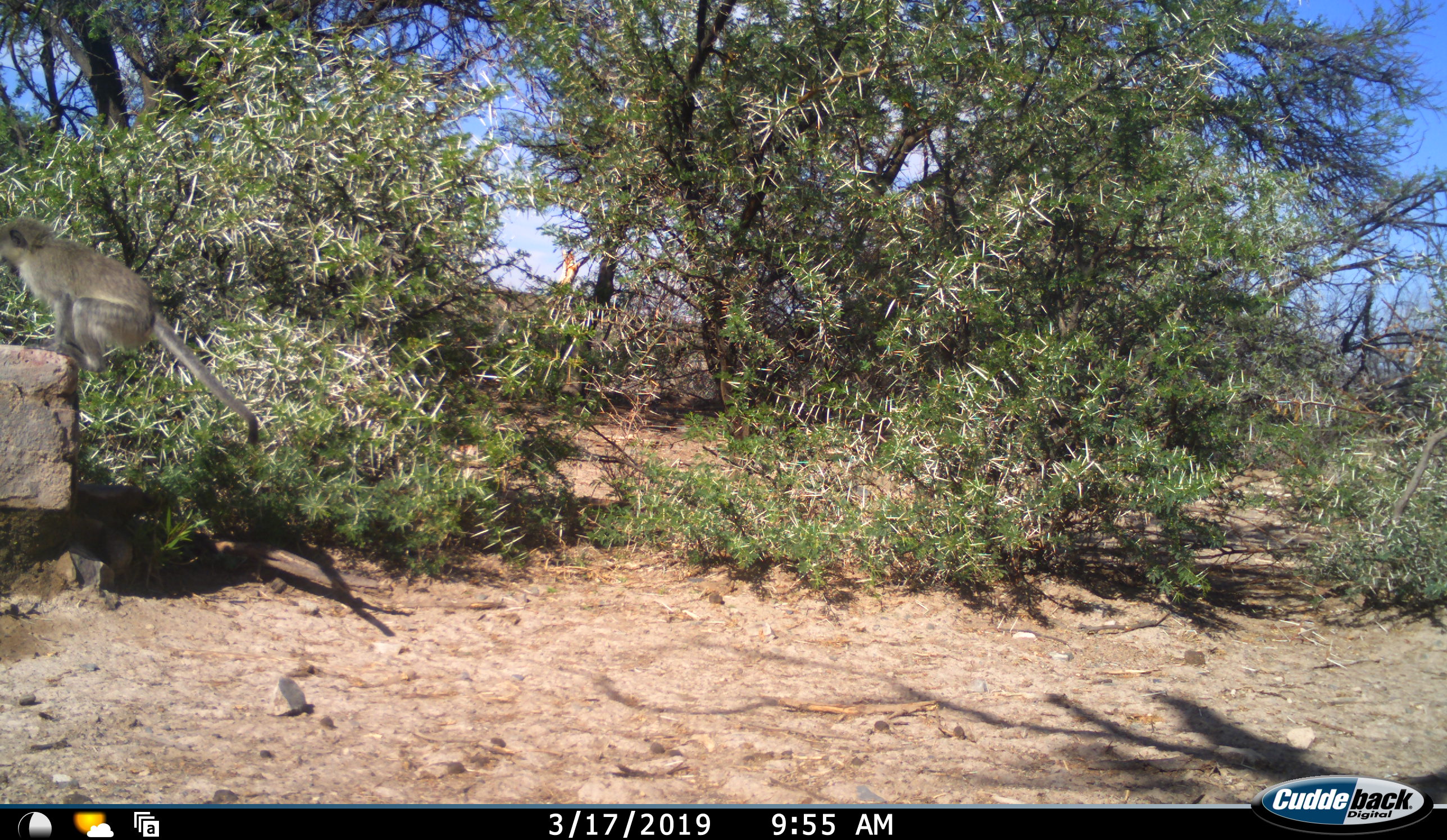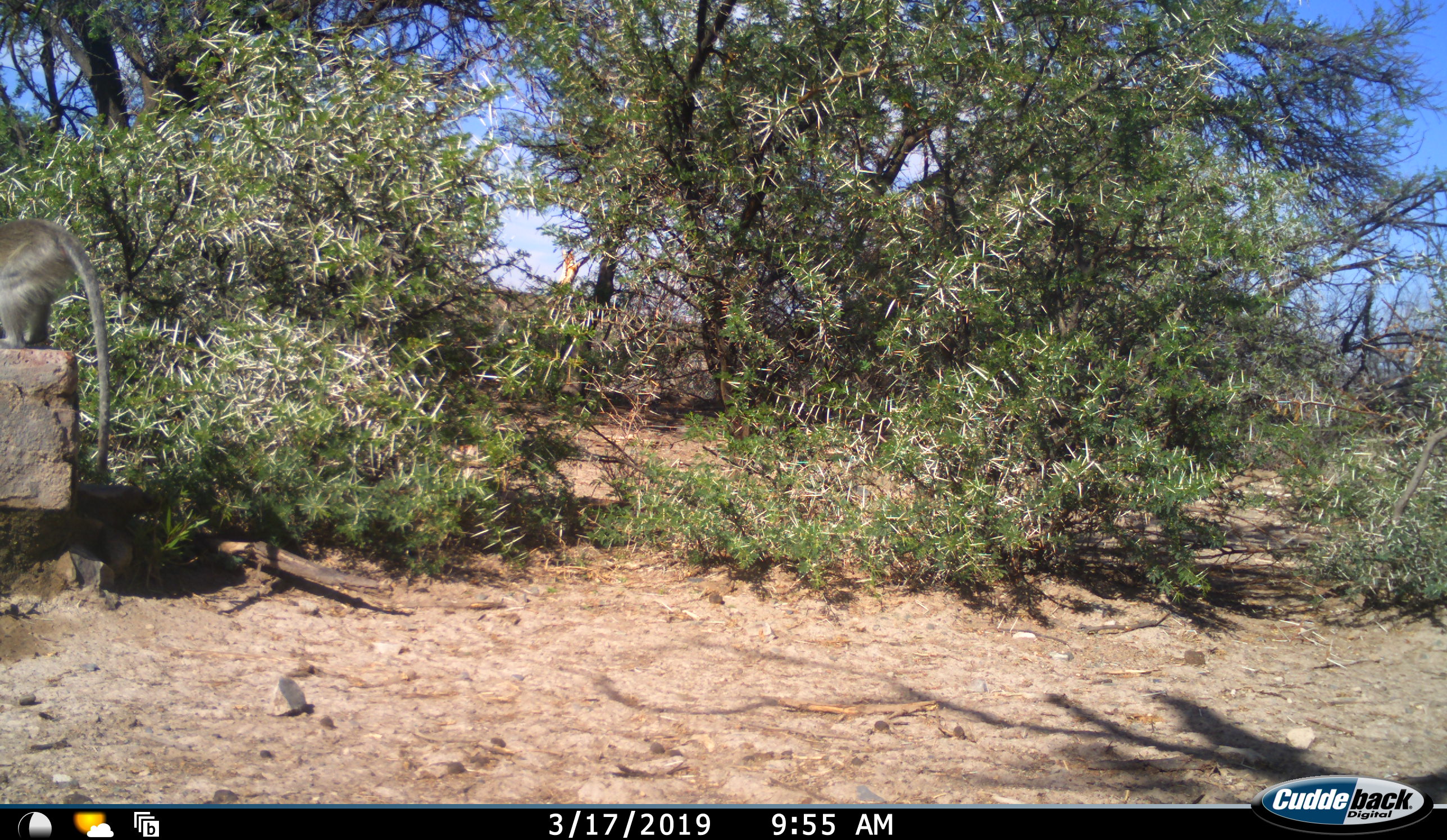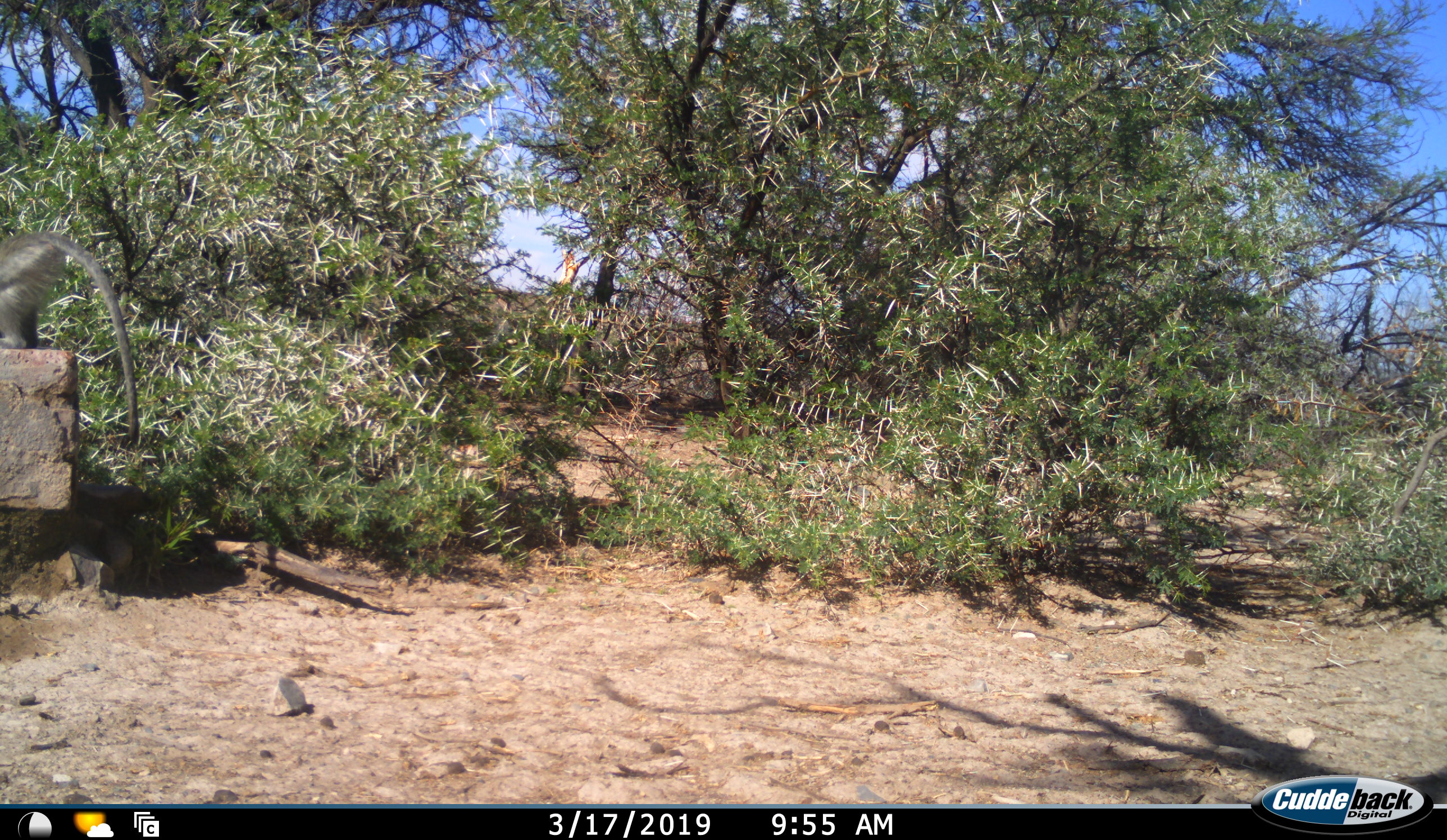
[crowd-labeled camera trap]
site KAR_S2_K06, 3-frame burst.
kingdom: Animalia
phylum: Chordata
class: Mammalia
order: Primates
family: Cercopithecidae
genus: Chlorocebus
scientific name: Chlorocebus pygerythrus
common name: vervet monkey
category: monkeyvervet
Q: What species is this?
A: Monkeyvervet (vervet monkey) (Chlorocebus pygerythrus).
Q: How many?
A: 1.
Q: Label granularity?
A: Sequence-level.